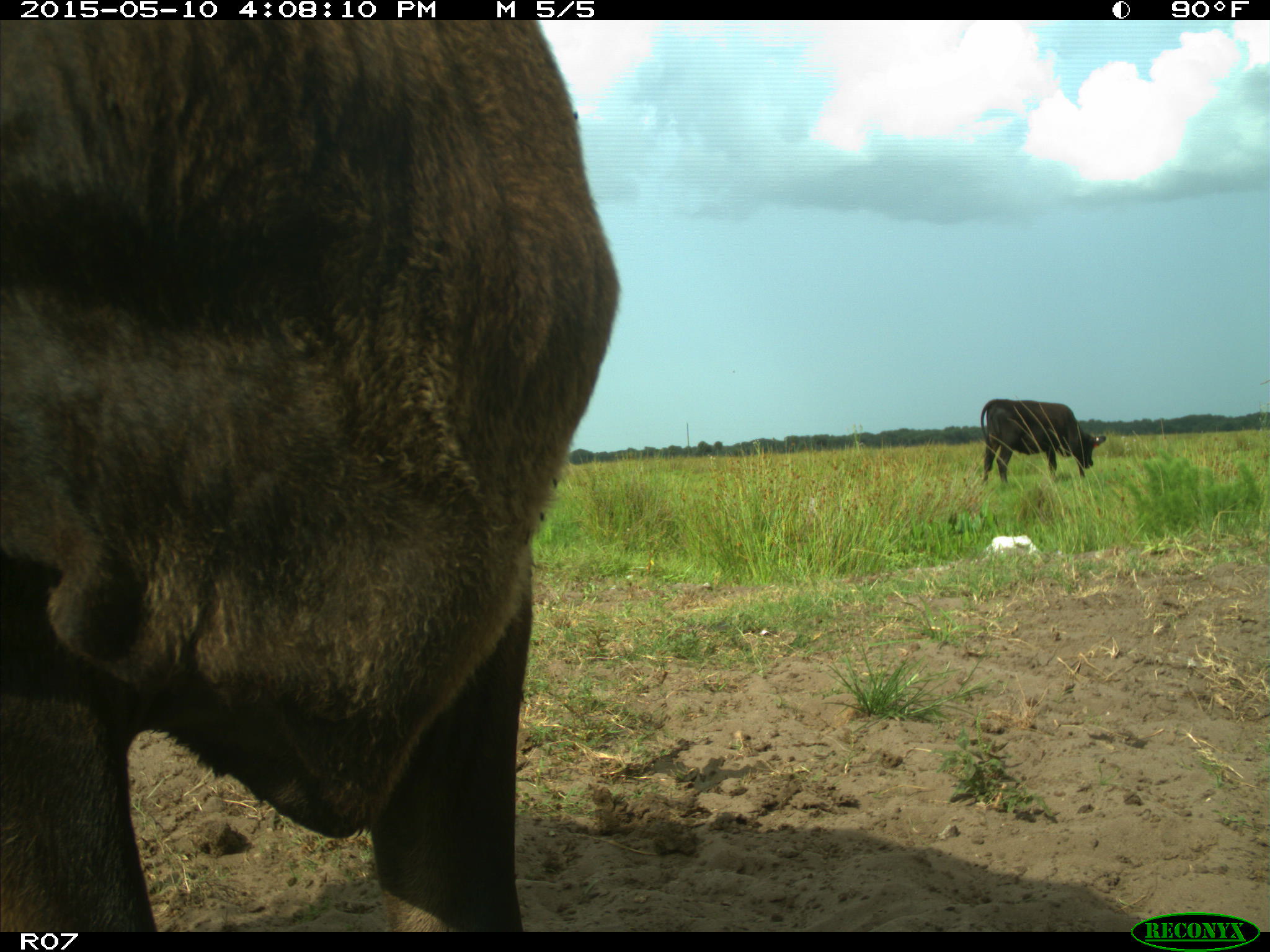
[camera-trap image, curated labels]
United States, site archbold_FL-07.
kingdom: Animalia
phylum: Chordata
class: Mammalia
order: Artiodactyla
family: Bovidae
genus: Bos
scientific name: Bos taurus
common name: domestic cow